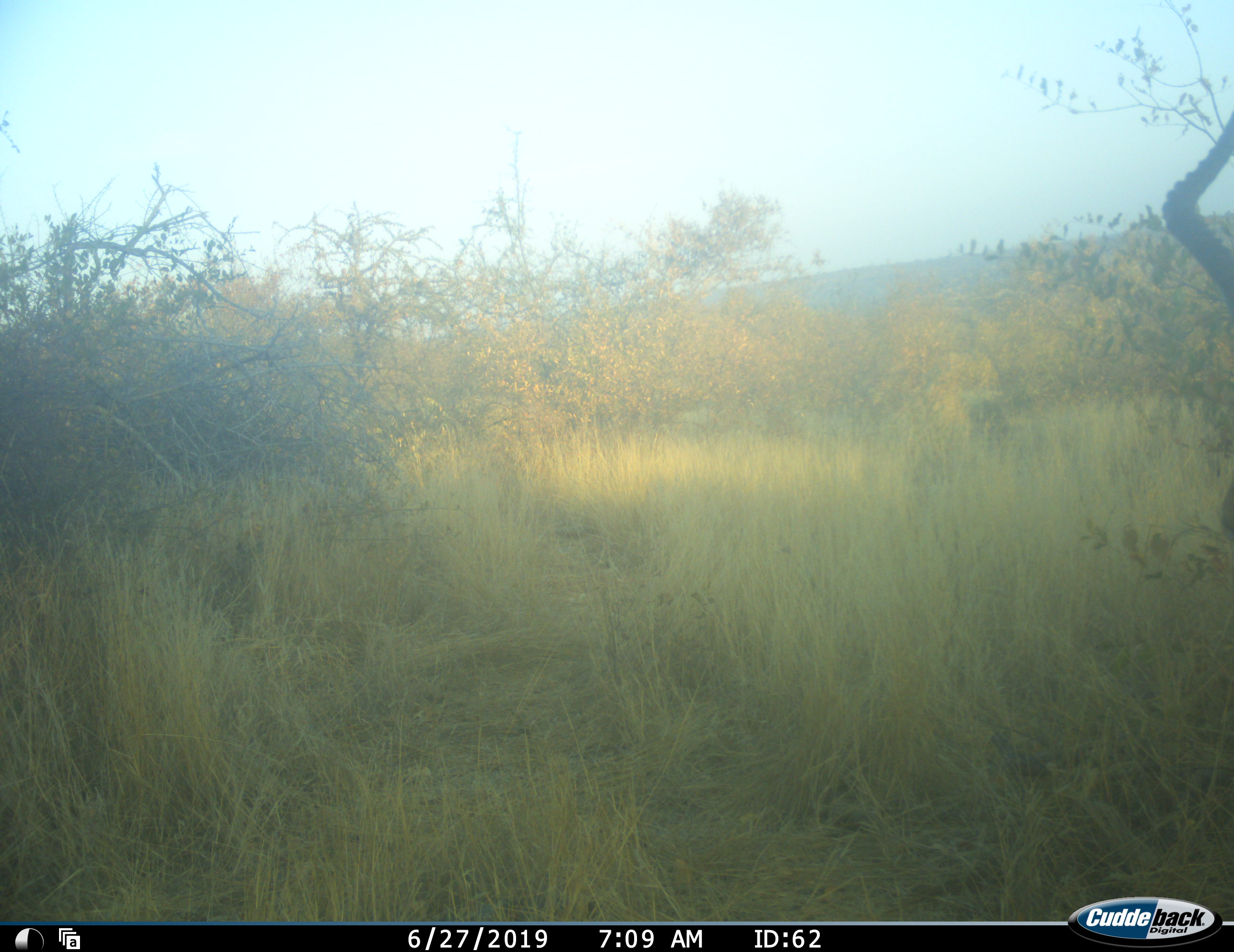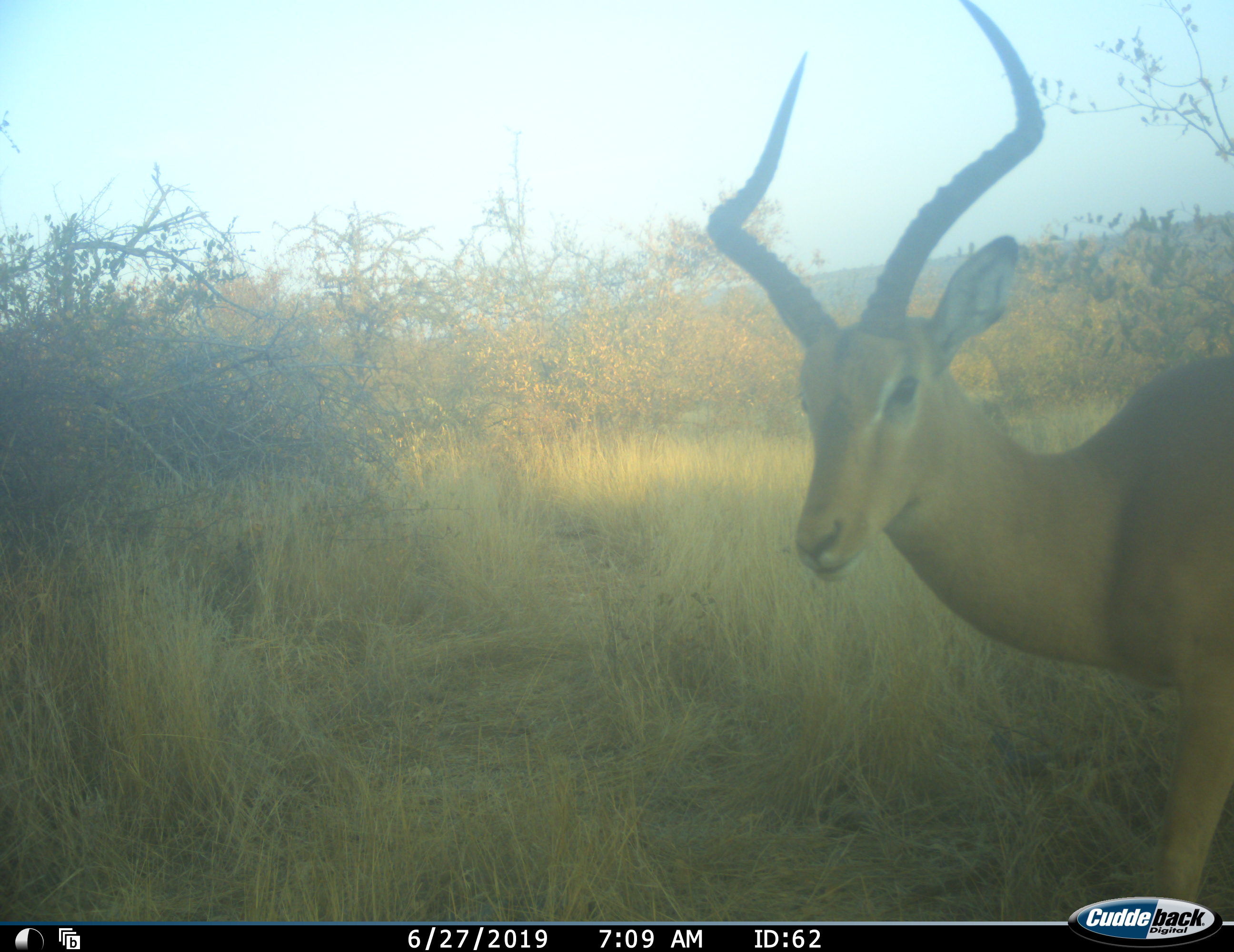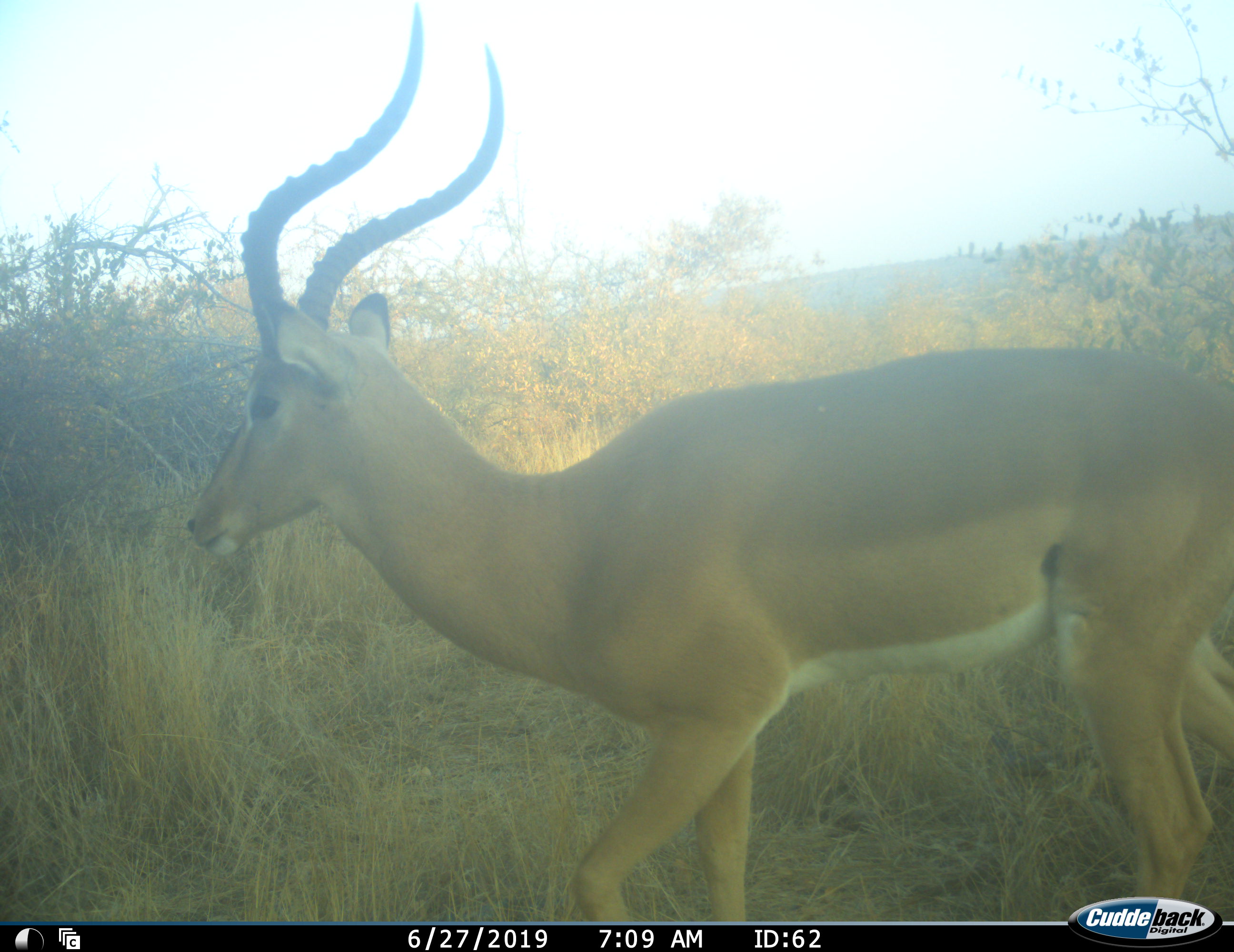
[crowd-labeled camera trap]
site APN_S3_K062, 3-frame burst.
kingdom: Animalia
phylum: Chordata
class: Mammalia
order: Artiodactyla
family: Bovidae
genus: Aepyceros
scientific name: Aepyceros melampus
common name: impala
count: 1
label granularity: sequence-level